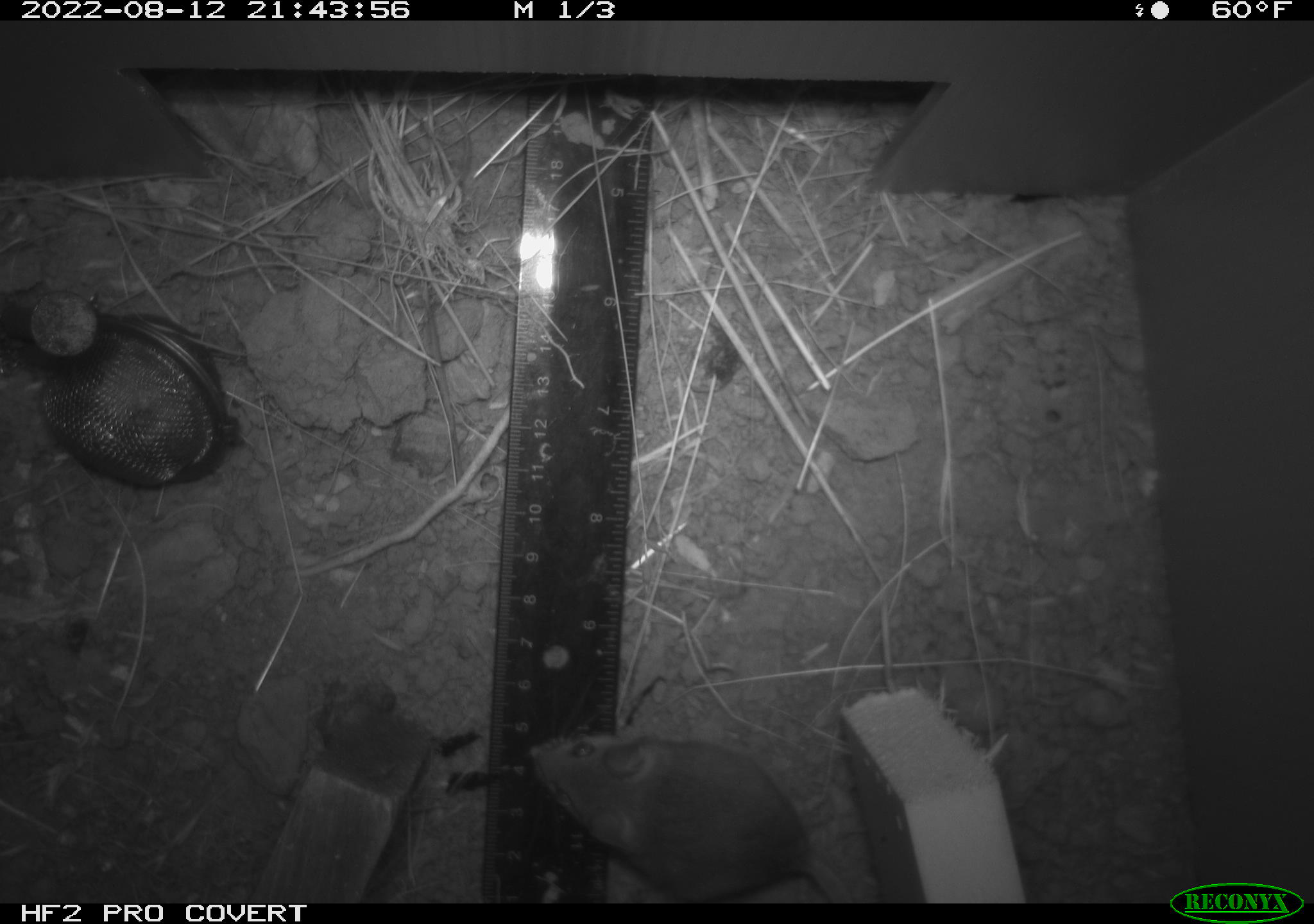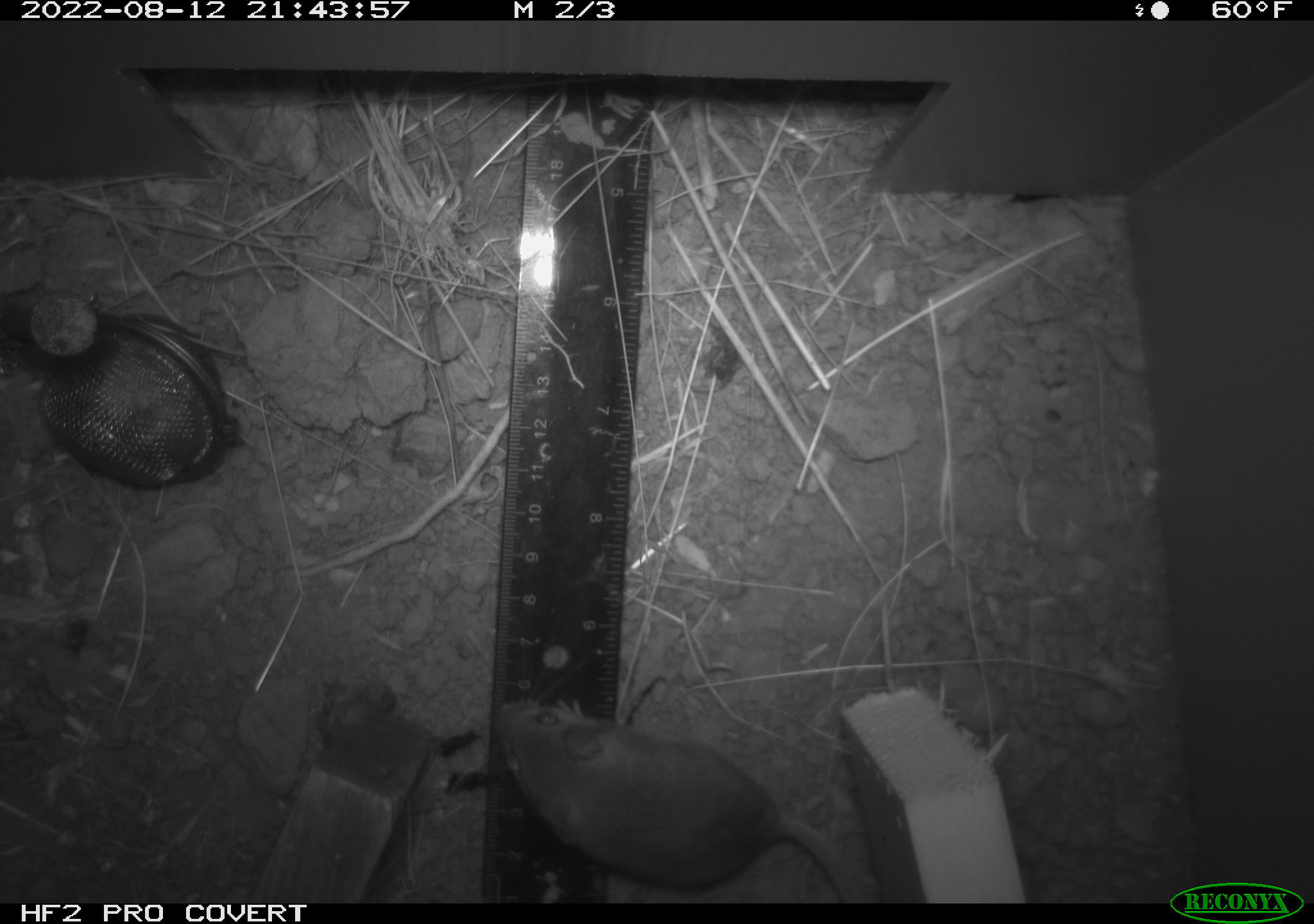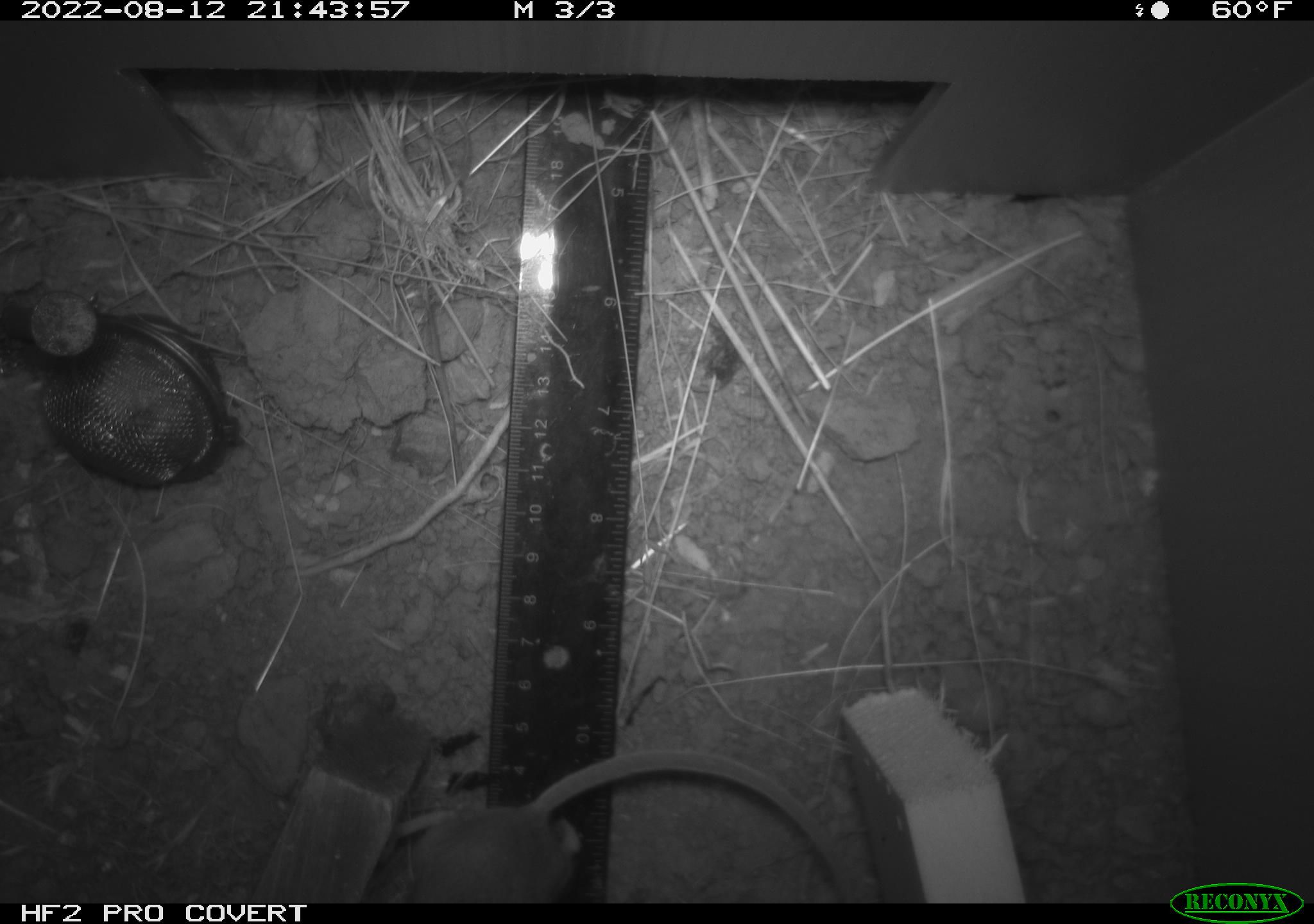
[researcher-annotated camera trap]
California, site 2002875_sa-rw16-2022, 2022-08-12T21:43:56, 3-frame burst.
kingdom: Animalia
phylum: Chordata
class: Mammalia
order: Rodentia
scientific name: Rodentia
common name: mouse species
Mouse species (Rodentia).